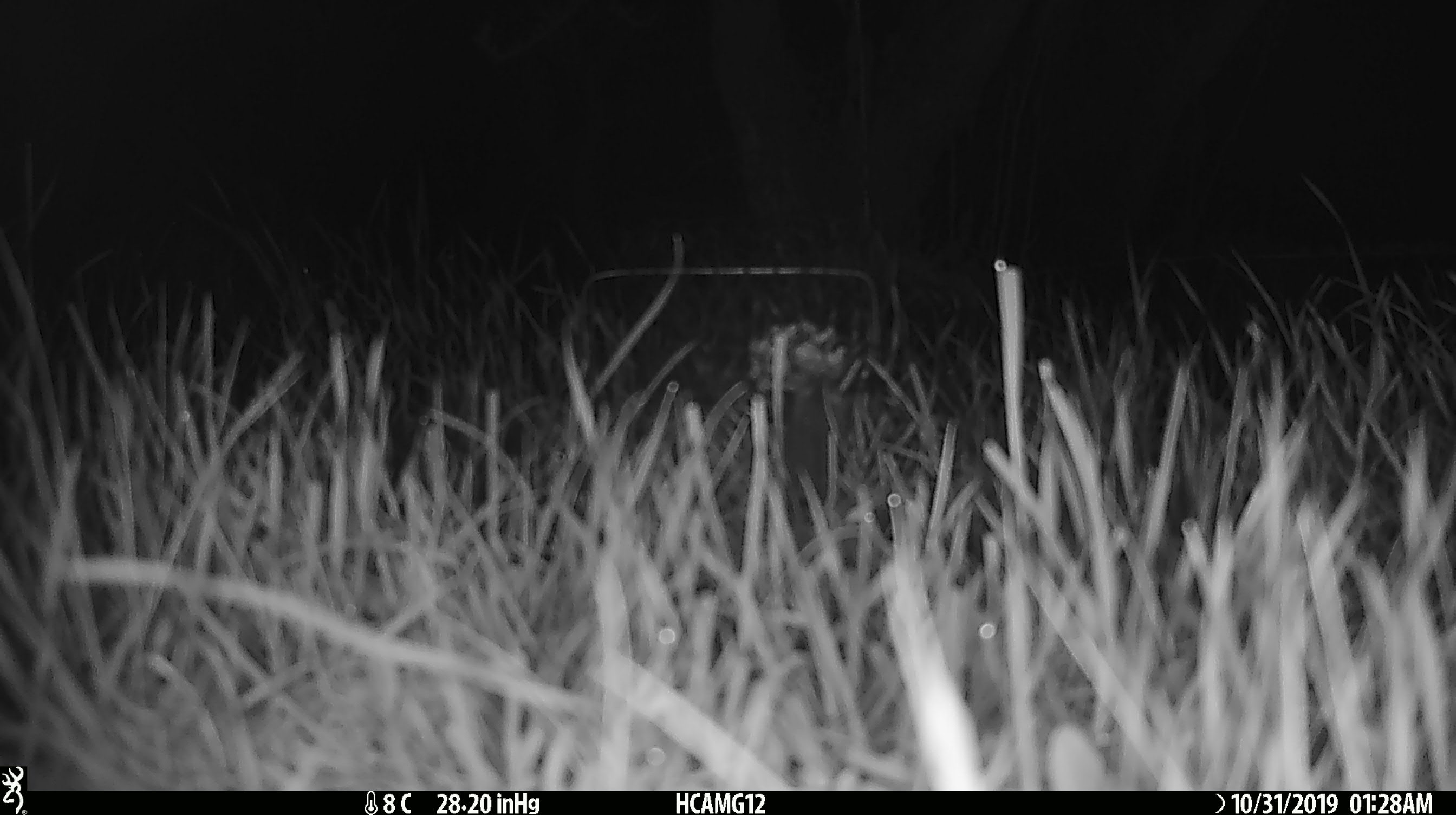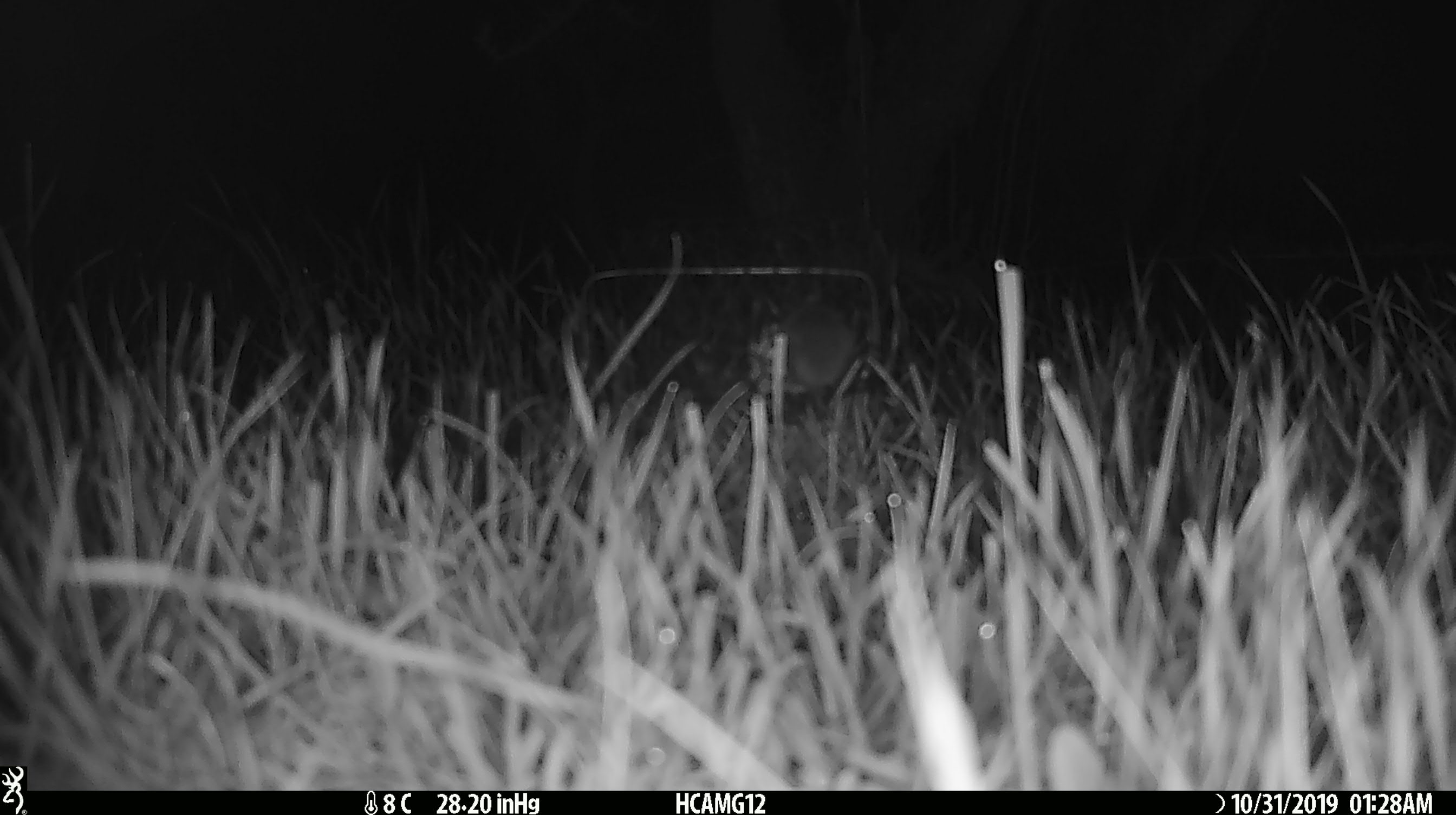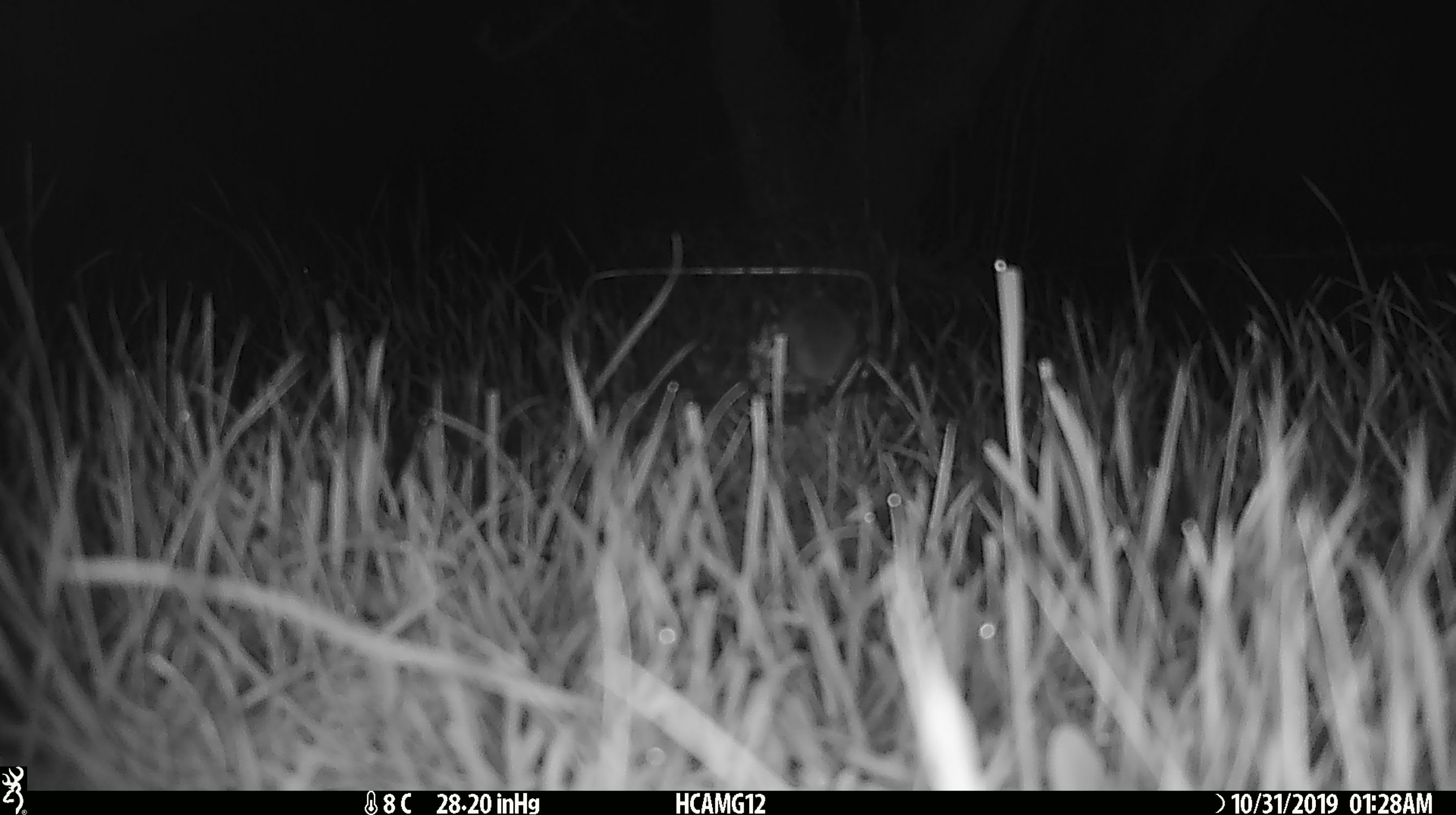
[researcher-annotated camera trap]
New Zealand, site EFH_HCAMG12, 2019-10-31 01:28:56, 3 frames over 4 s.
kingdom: Animalia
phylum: Chordata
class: Mammalia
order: Rodentia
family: Muridae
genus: Mus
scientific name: Mus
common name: mouse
Mouse (Mus).